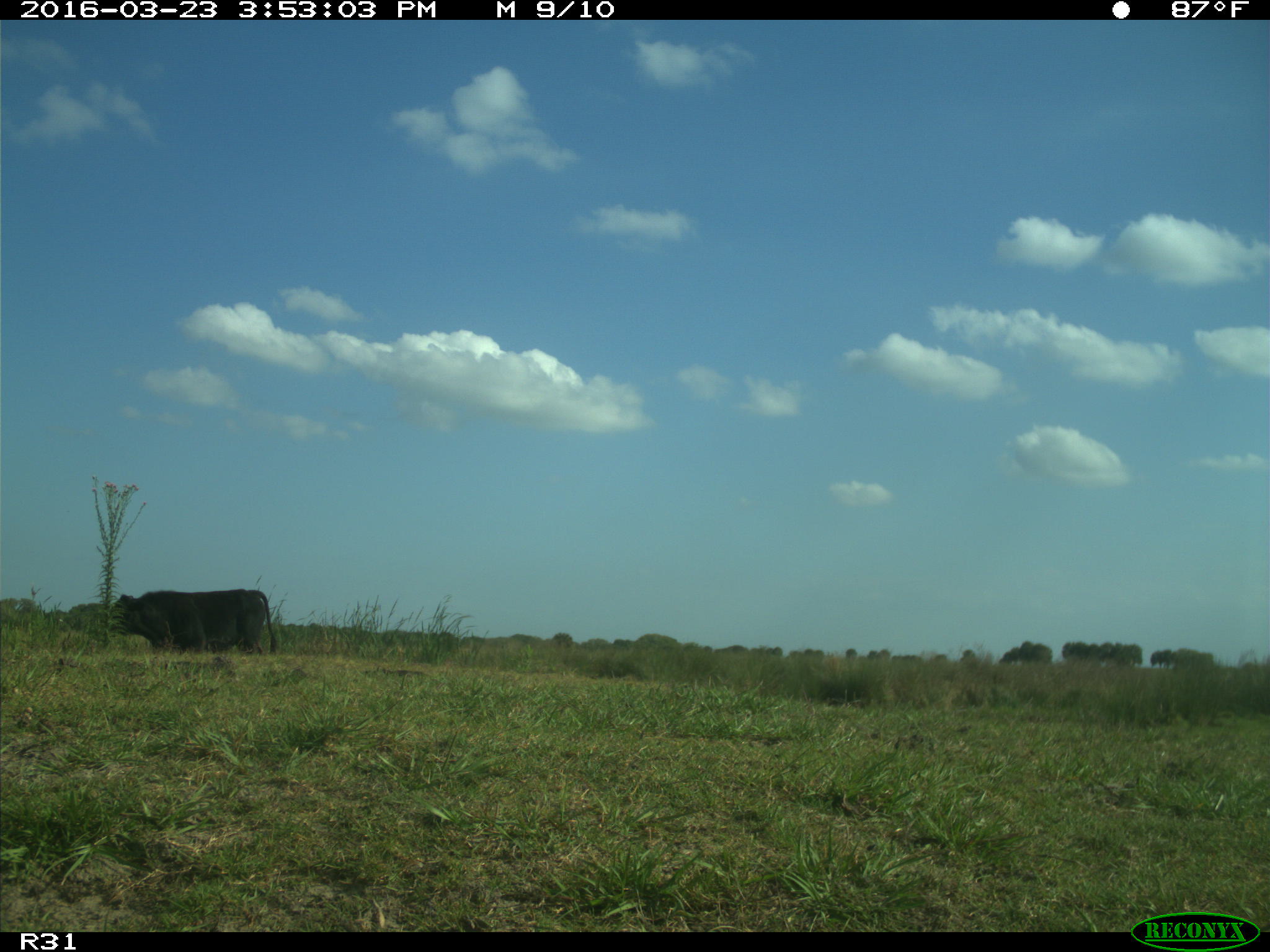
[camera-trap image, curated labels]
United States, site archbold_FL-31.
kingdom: Animalia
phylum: Chordata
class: Mammalia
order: Artiodactyla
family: Bovidae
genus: Bos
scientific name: Bos taurus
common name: domestic cow